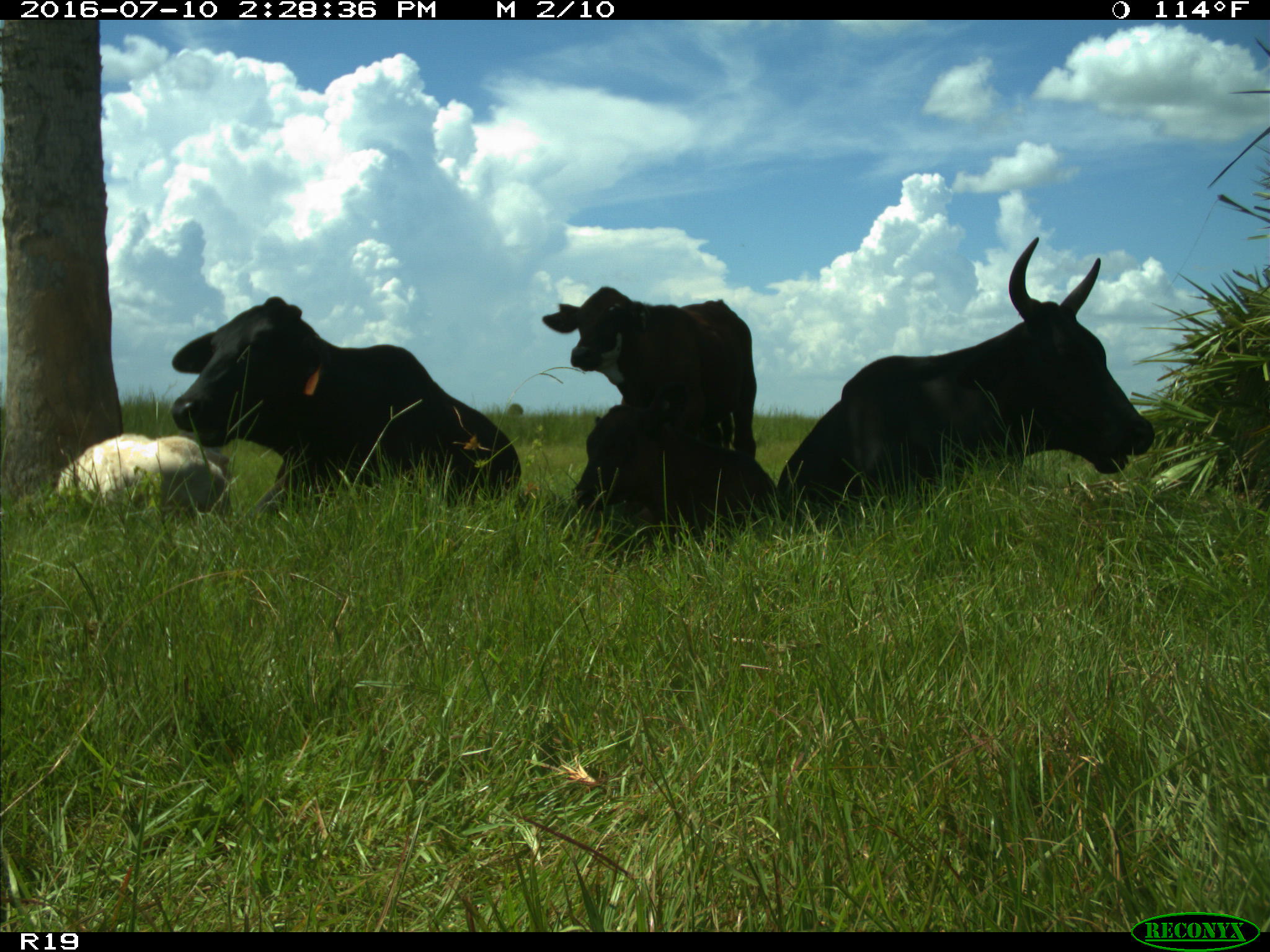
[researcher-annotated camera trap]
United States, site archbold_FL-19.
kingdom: Animalia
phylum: Chordata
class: Mammalia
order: Artiodactyla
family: Bovidae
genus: Bos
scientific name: Bos taurus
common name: domestic cow